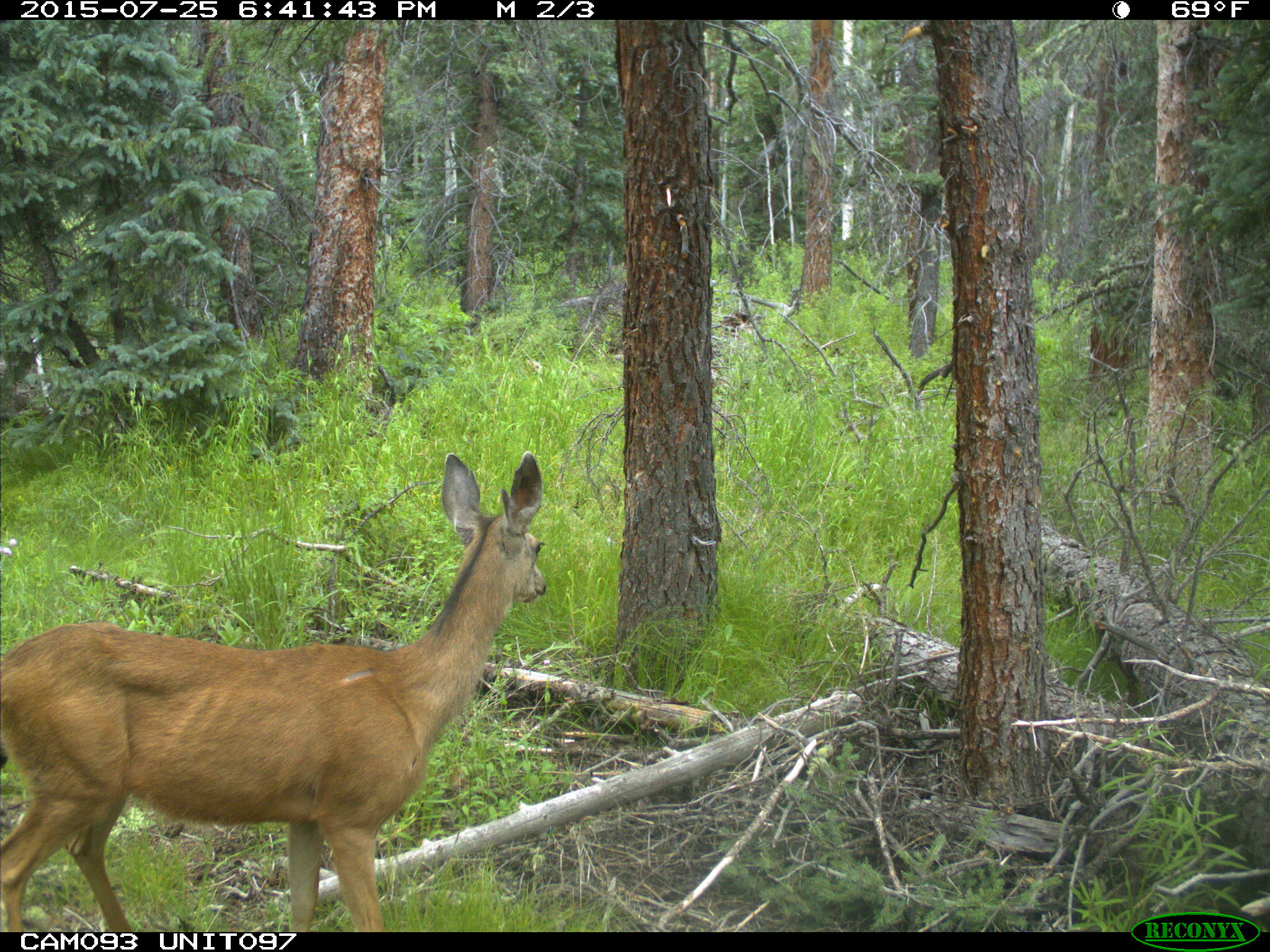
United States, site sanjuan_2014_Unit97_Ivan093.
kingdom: Animalia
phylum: Chordata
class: Mammalia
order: Artiodactyla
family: Cervidae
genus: Odocoileus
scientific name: Odocoileus hemionus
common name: mule deer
Odocoileus hemionus (mule deer).